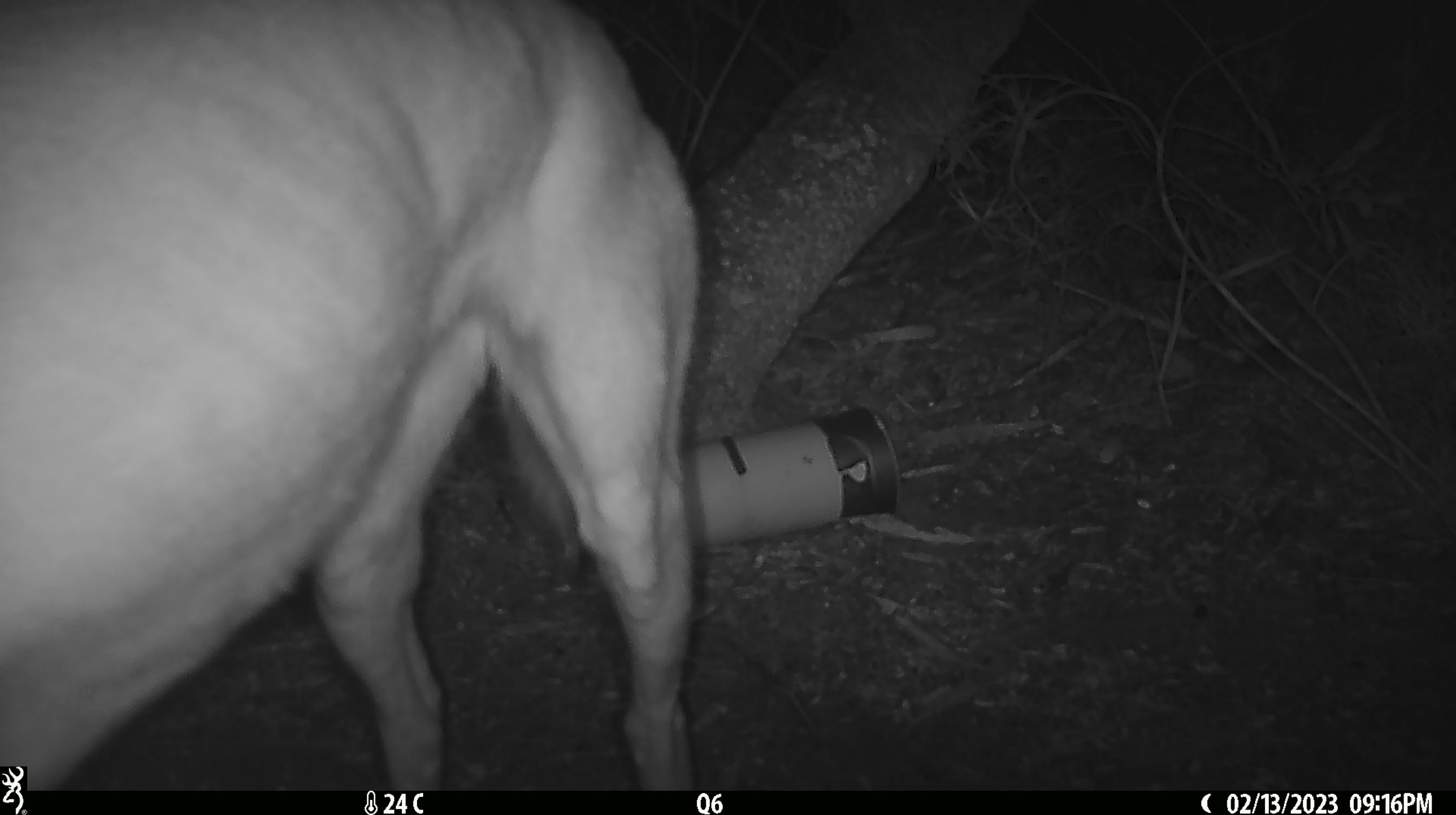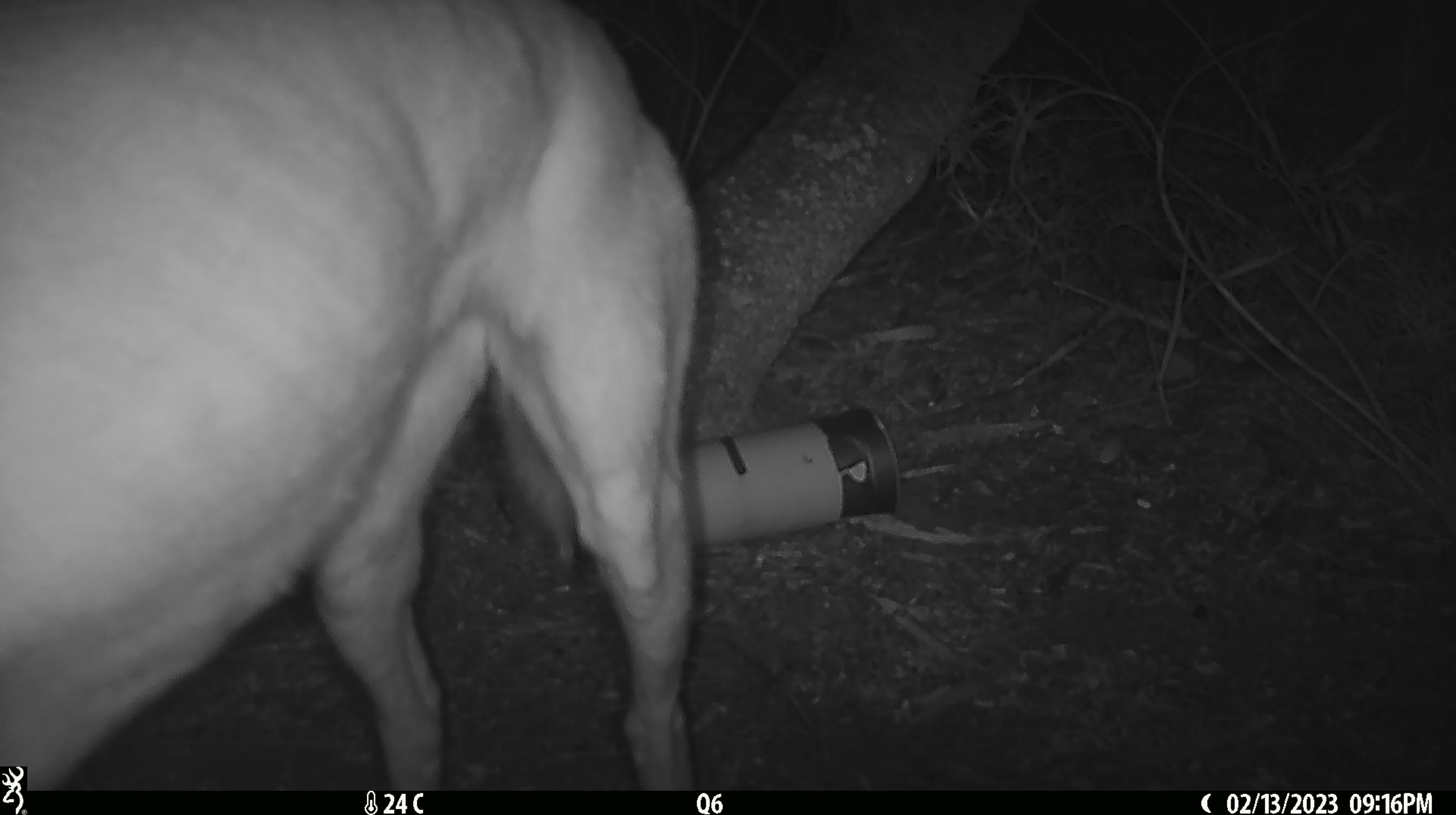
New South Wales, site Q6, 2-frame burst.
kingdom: Animalia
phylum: Chordata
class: Mammalia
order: Carnivora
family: Canidae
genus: Canis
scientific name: Canis familiaris dingo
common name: dingo